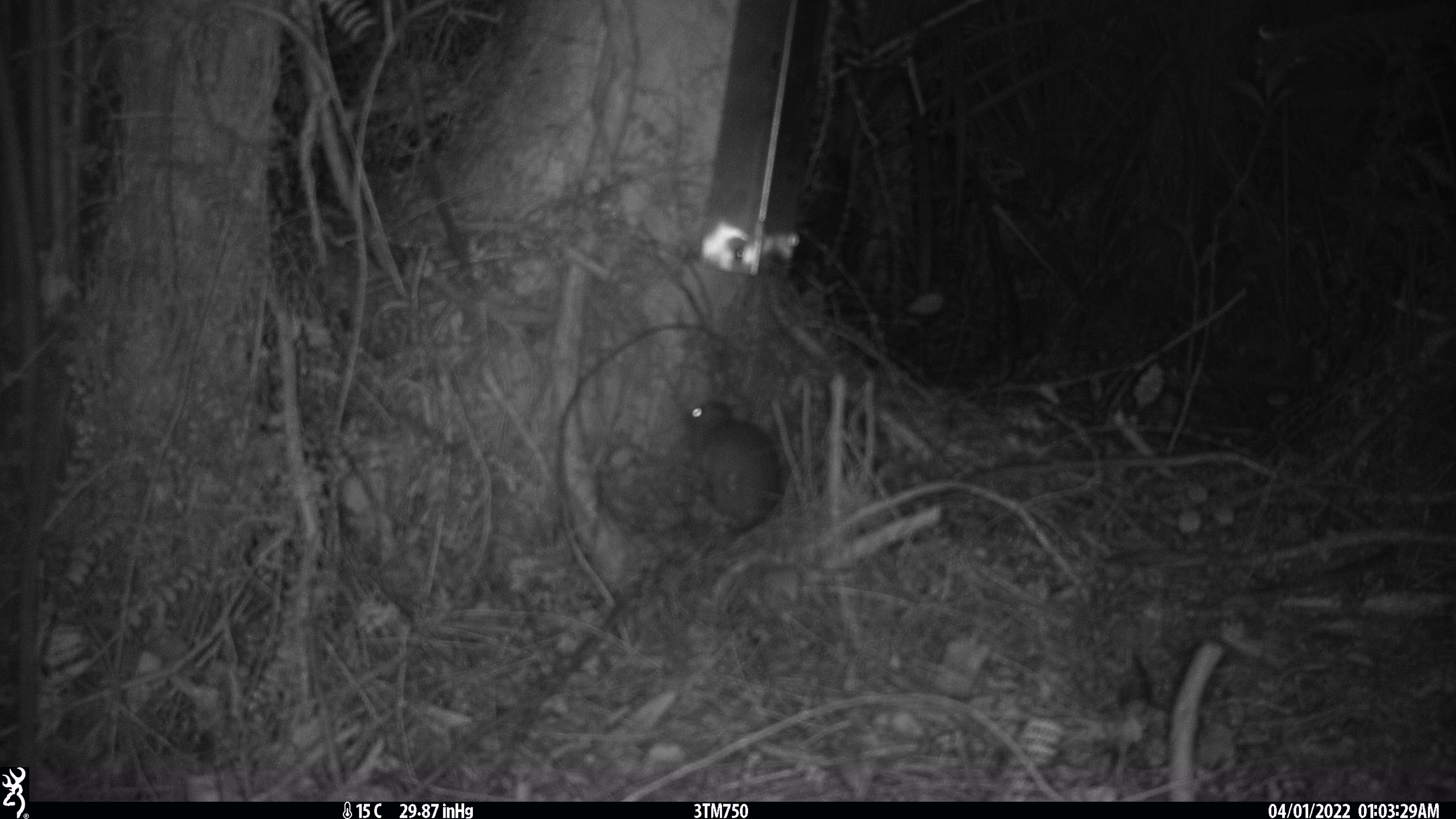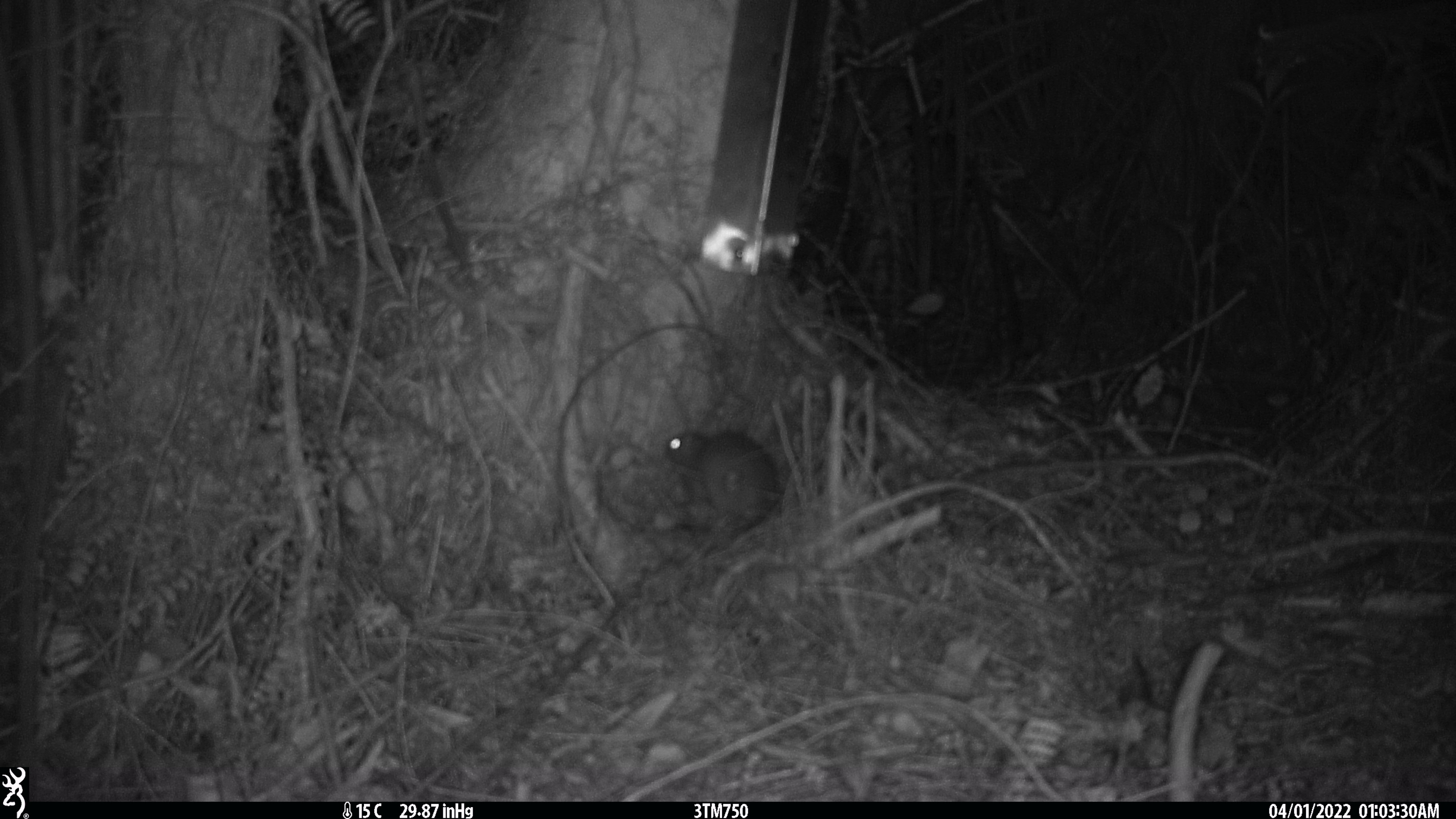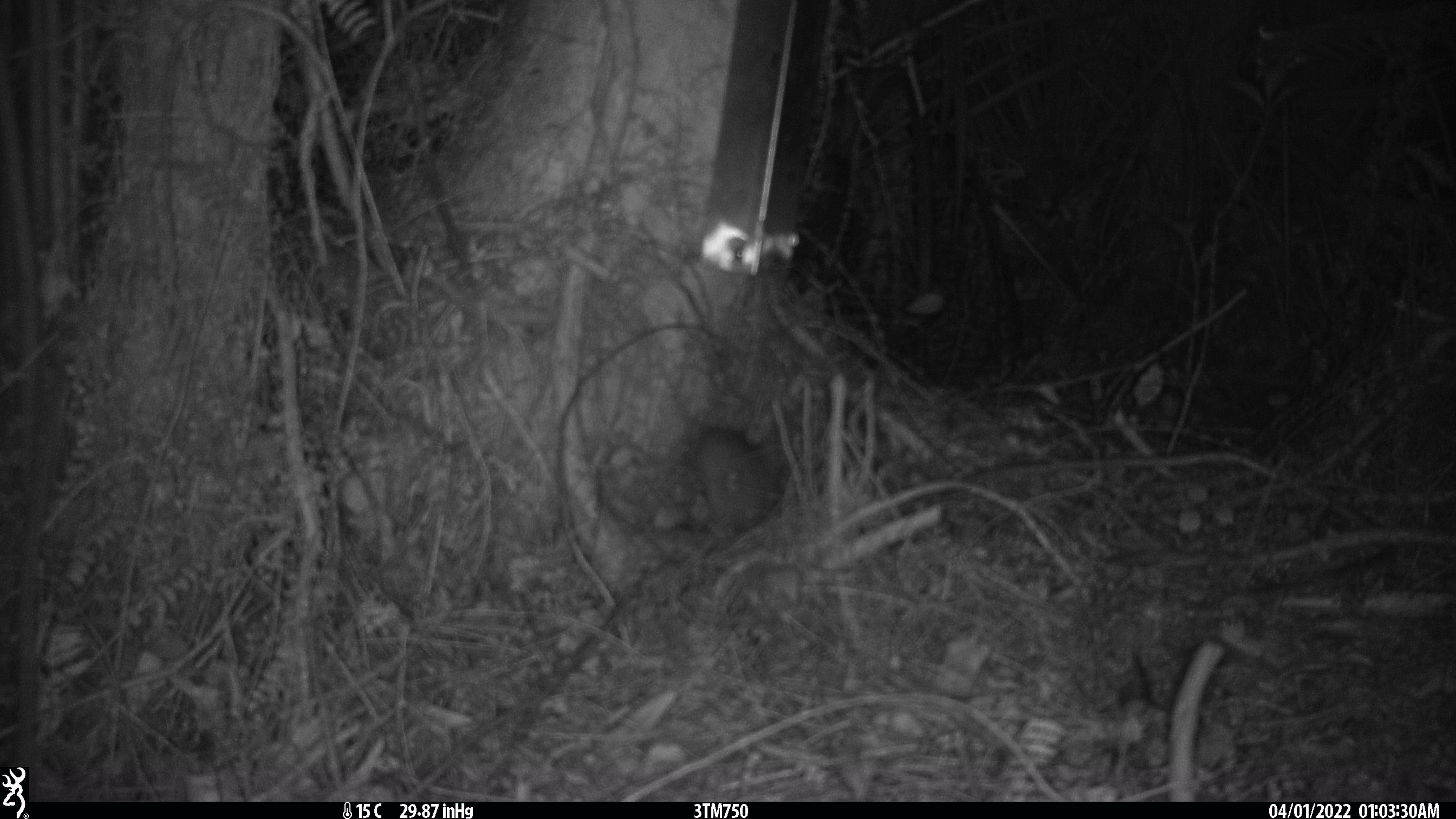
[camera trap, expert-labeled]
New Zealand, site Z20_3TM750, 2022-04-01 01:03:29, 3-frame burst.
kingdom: Animalia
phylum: Chordata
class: Mammalia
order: Rodentia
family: Muridae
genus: Rattus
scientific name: Rattus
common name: rat